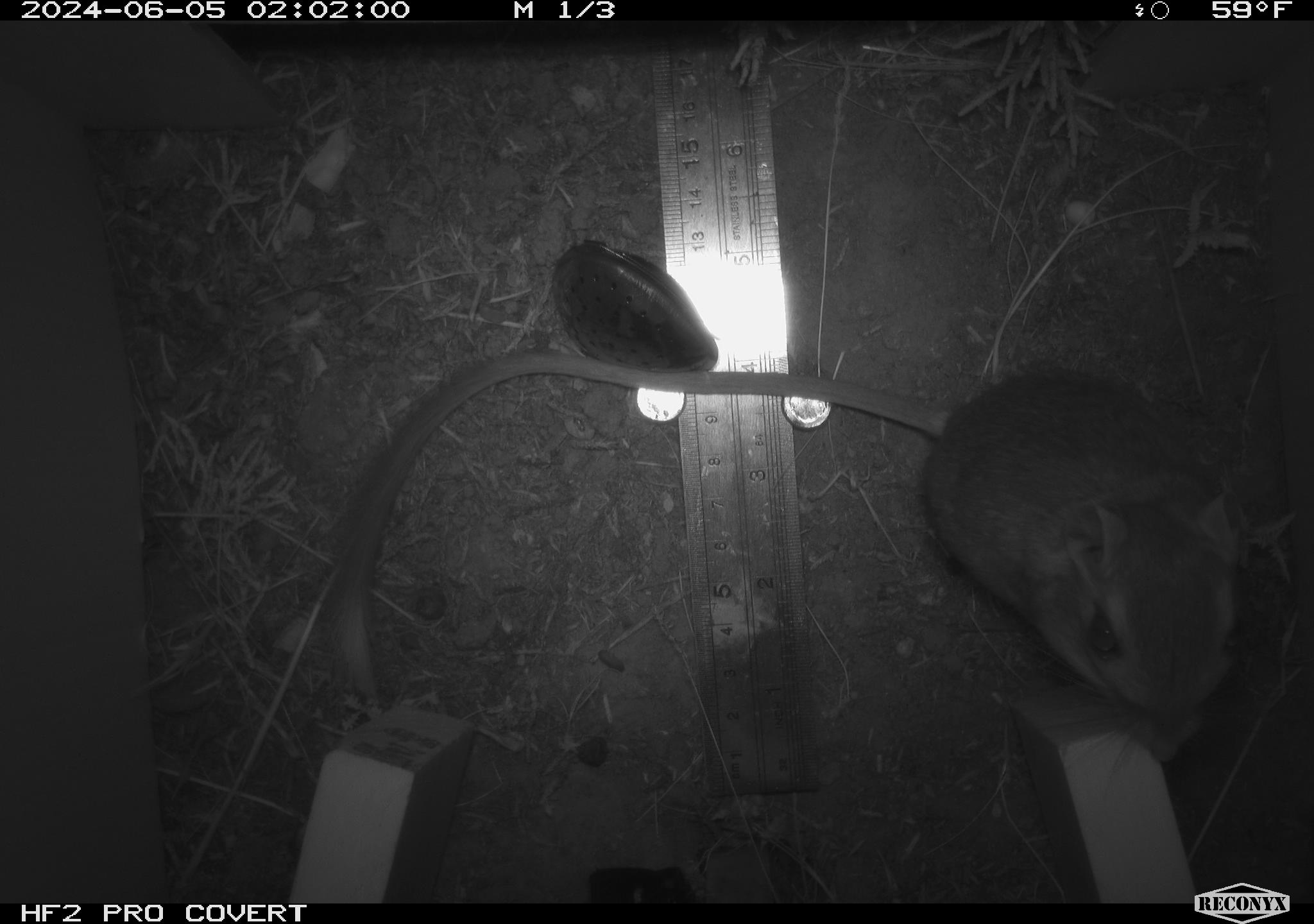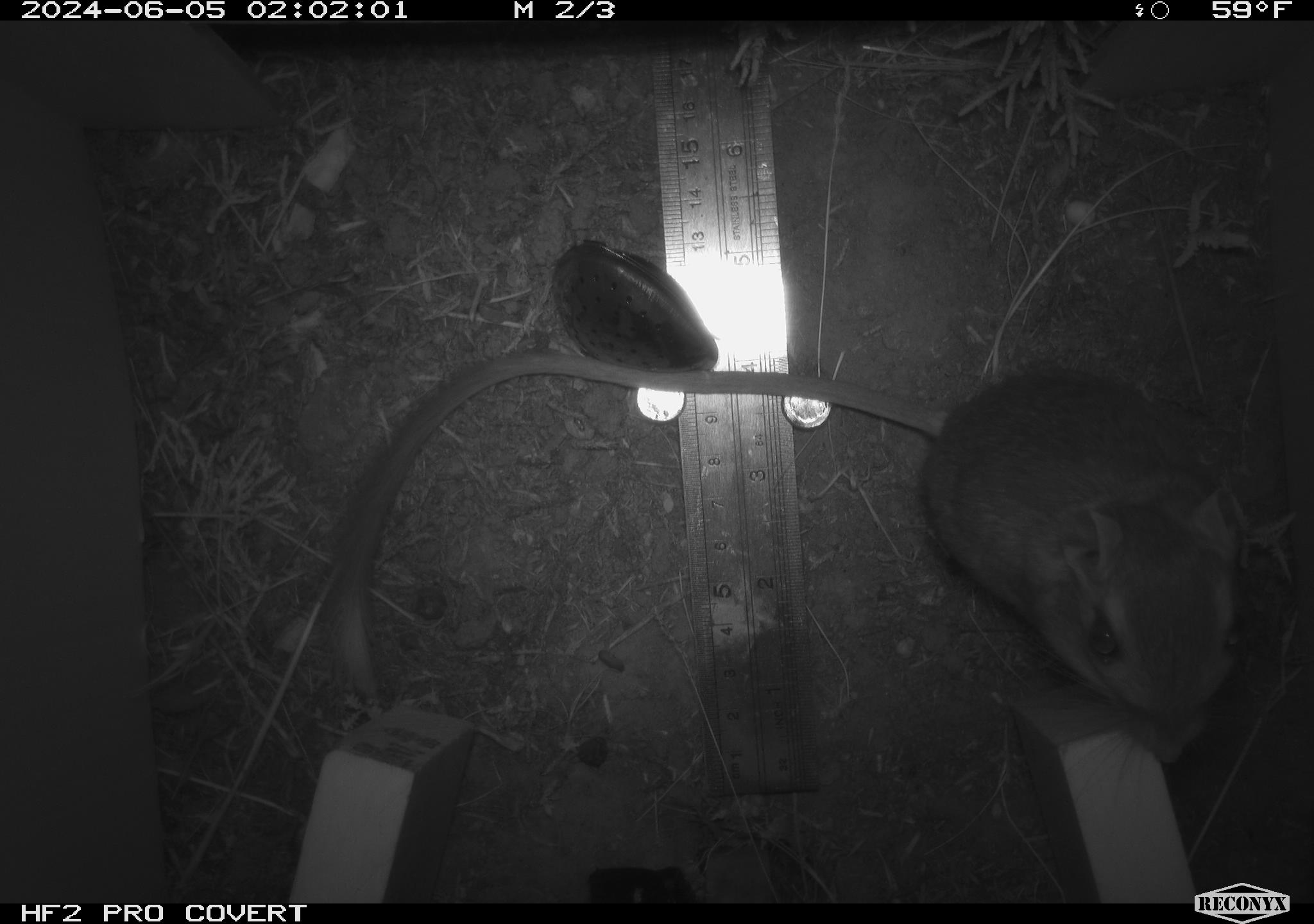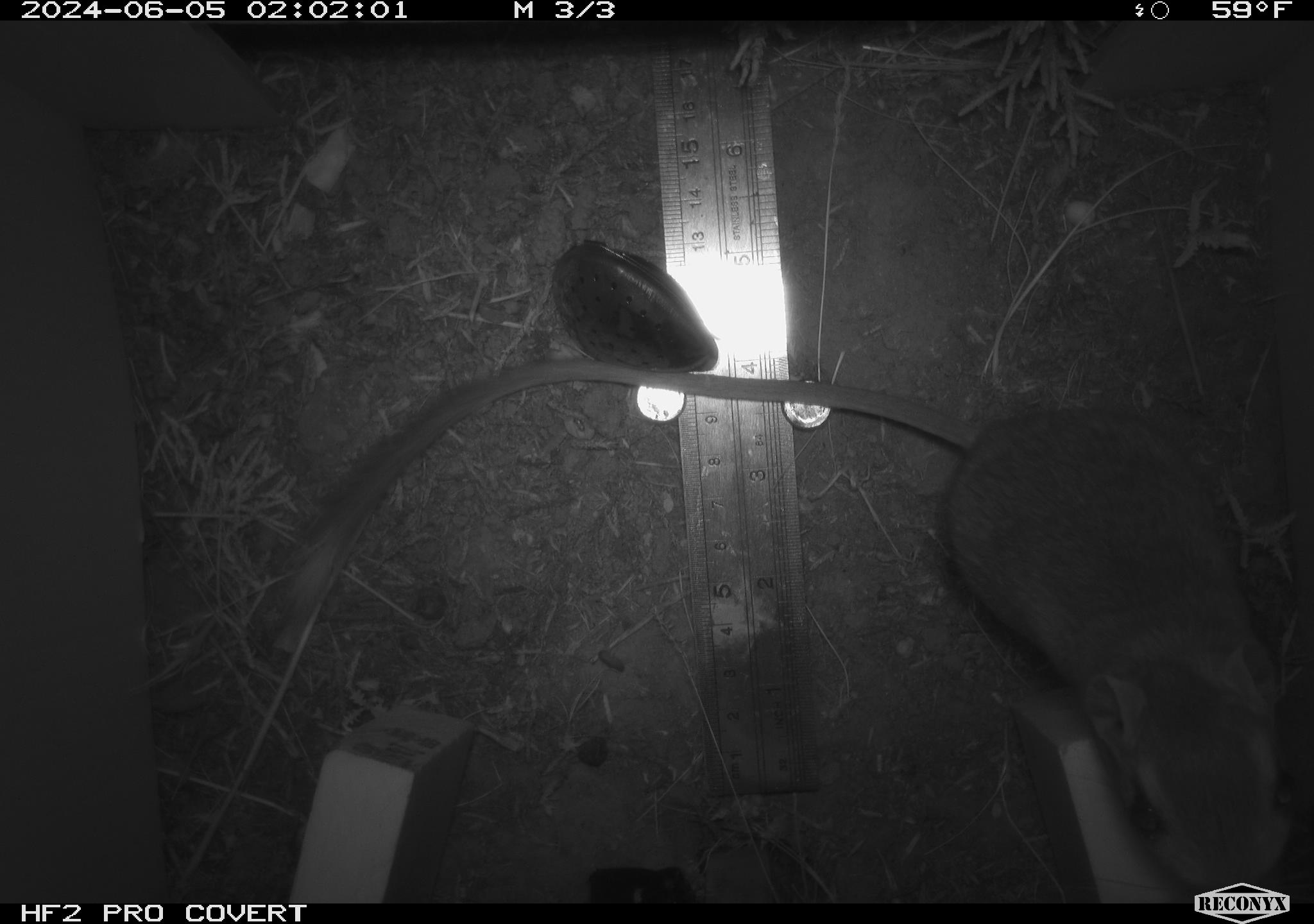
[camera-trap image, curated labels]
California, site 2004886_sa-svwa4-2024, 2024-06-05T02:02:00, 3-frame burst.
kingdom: Animalia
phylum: Chordata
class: Mammalia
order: Rodentia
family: Heteromyidae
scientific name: Heteromyidae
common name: kangaroo rats and pocket mice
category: heteromyidae family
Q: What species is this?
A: Heteromyidae family (kangaroo rats and pocket mice) (Heteromyidae).